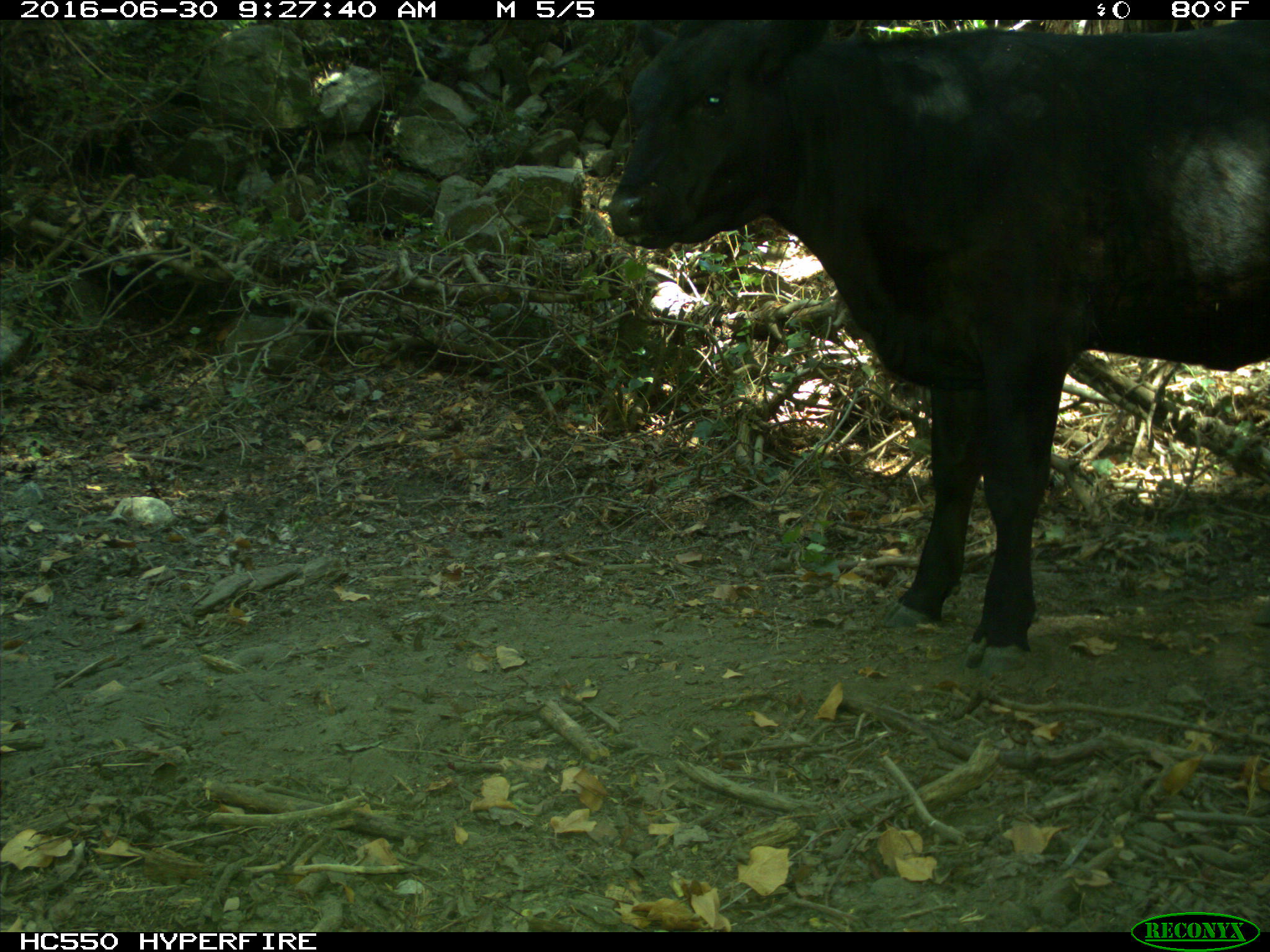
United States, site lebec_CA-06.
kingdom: Animalia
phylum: Chordata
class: Mammalia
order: Artiodactyla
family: Bovidae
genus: Bos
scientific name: Bos taurus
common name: domestic cow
Bos taurus (domestic cow).